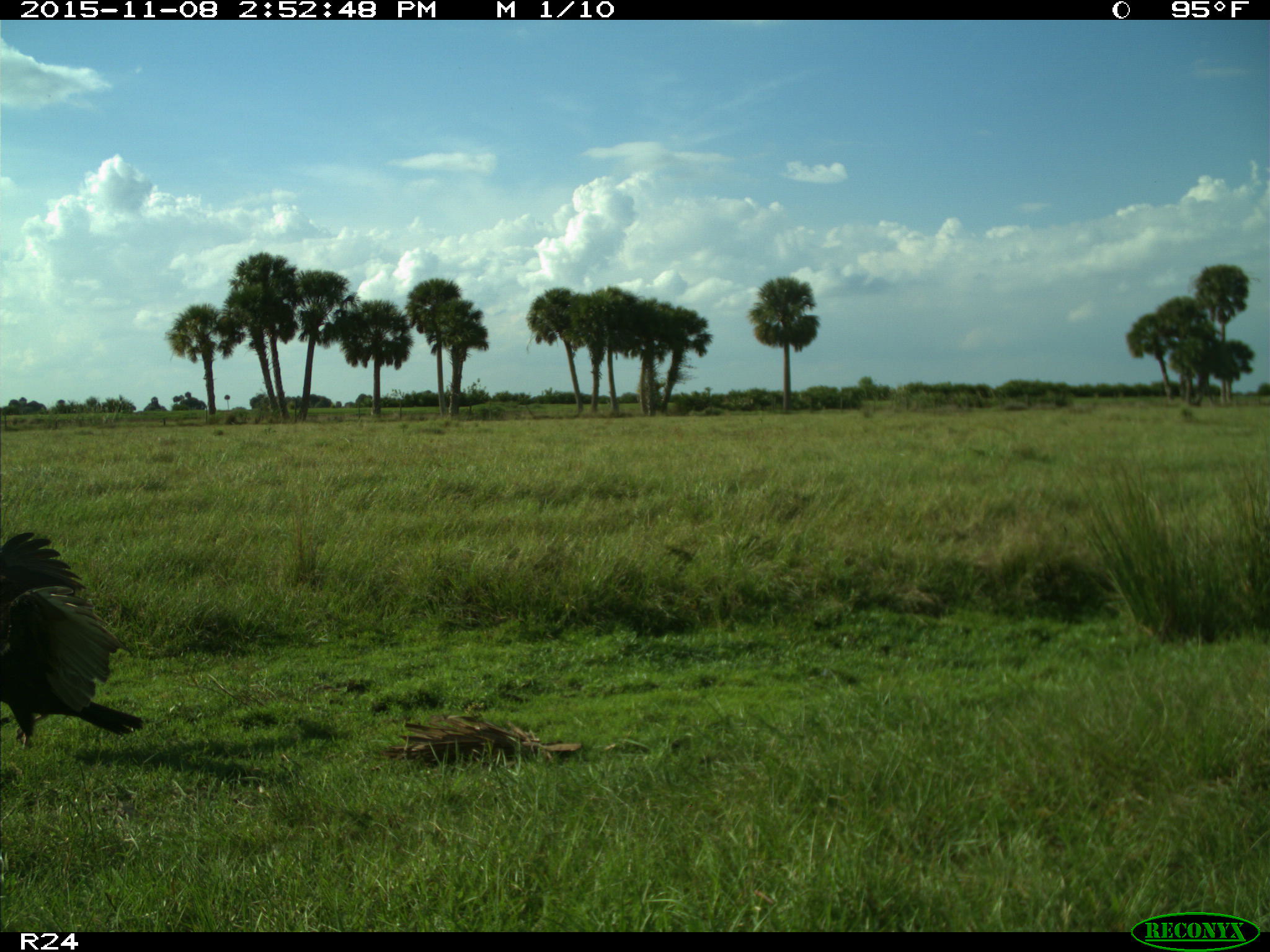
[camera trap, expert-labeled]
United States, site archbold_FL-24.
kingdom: Animalia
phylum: Chordata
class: Aves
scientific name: Aves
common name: birds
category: unidentified bird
Unidentified bird (birds) (Aves).